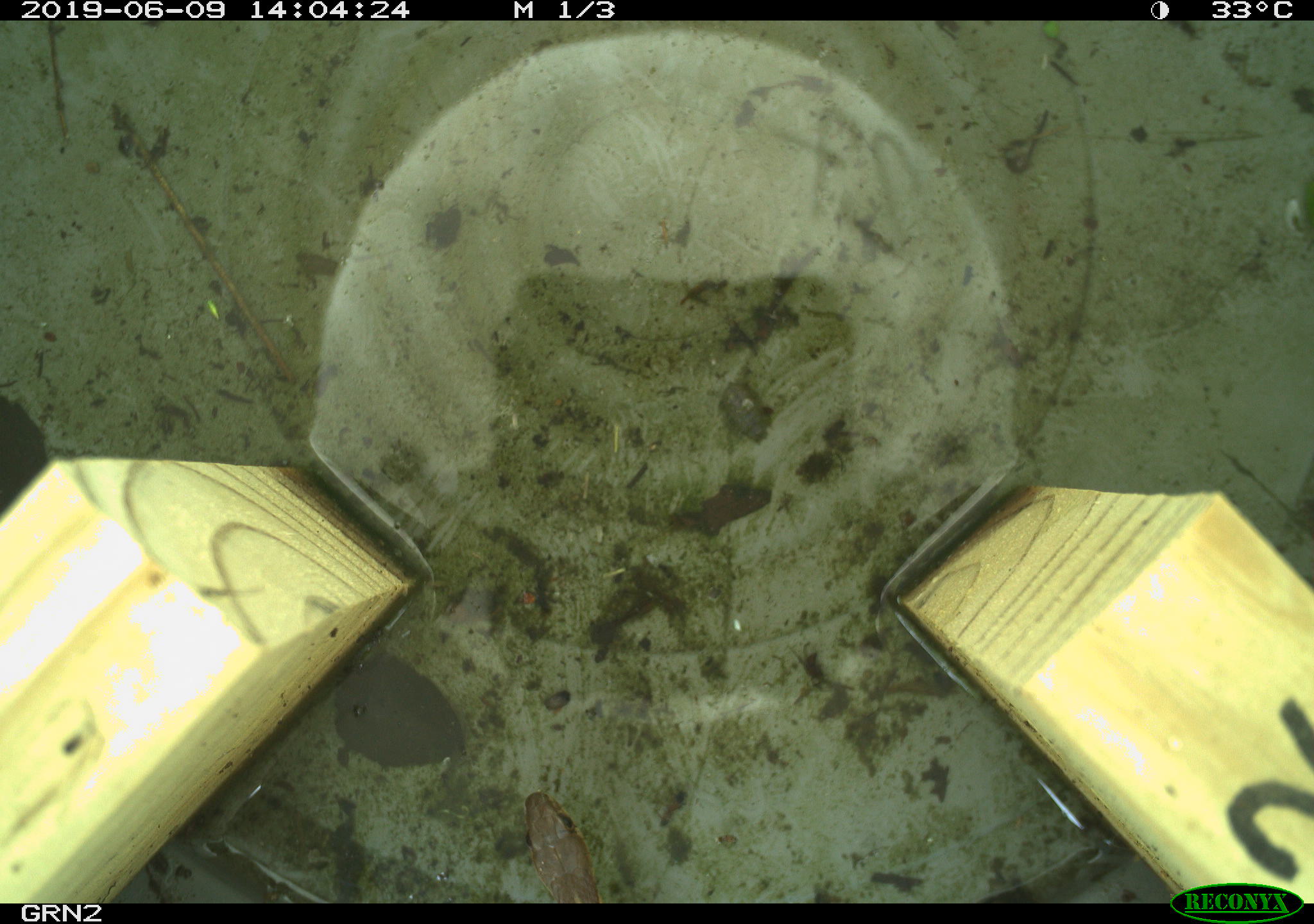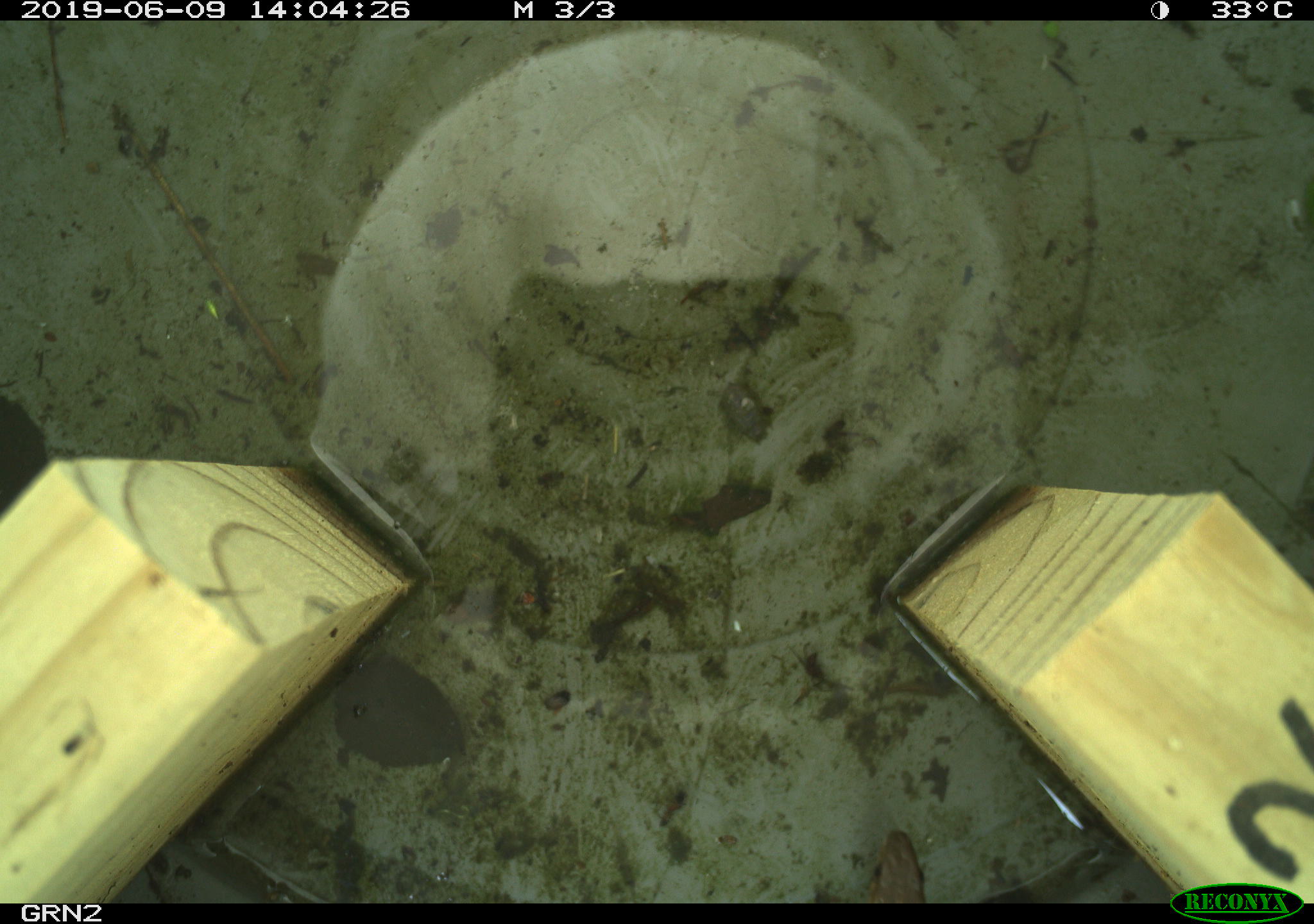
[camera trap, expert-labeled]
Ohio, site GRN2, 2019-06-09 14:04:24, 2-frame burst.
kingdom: Animalia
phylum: Chordata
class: Reptilia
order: Squamata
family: Colubridae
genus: Thamnophis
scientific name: Thamnophis sirtalis sirtalis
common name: eastern gartersnake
Eastern gartersnake (Thamnophis sirtalis sirtalis).